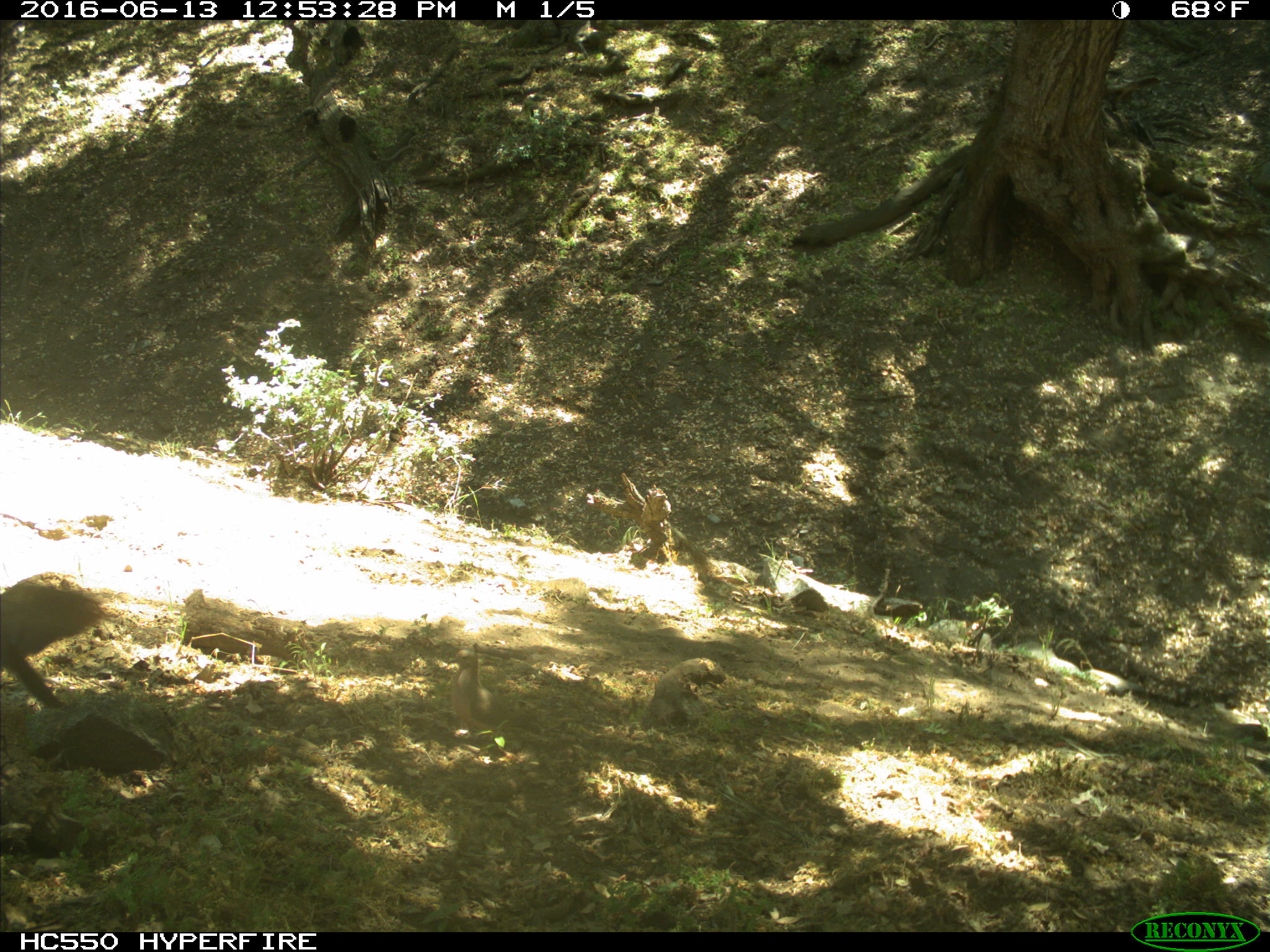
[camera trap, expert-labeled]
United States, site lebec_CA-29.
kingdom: Animalia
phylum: Chordata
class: Aves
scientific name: Aves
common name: birds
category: unidentified bird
Unidentified bird (birds) (Aves).